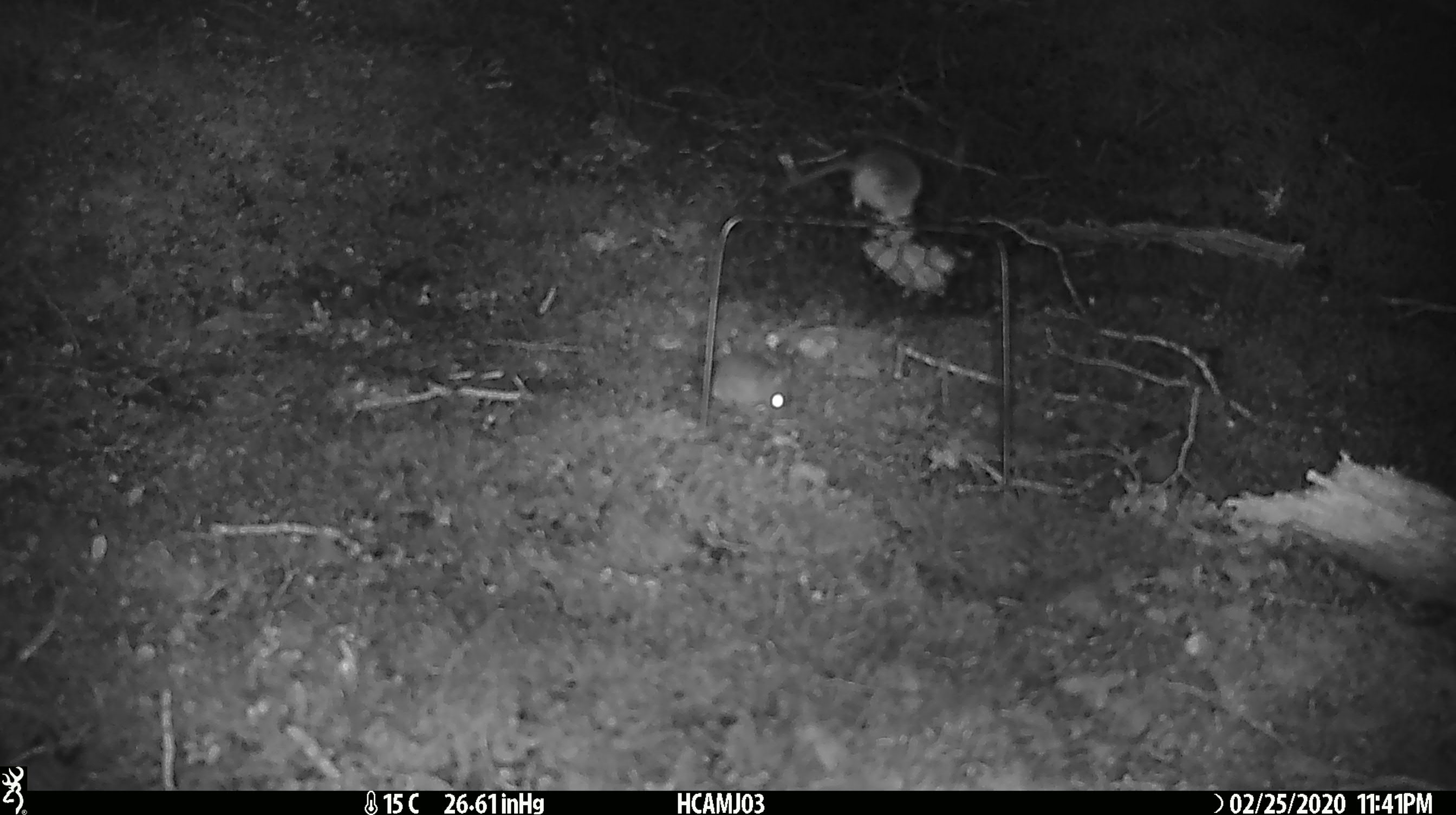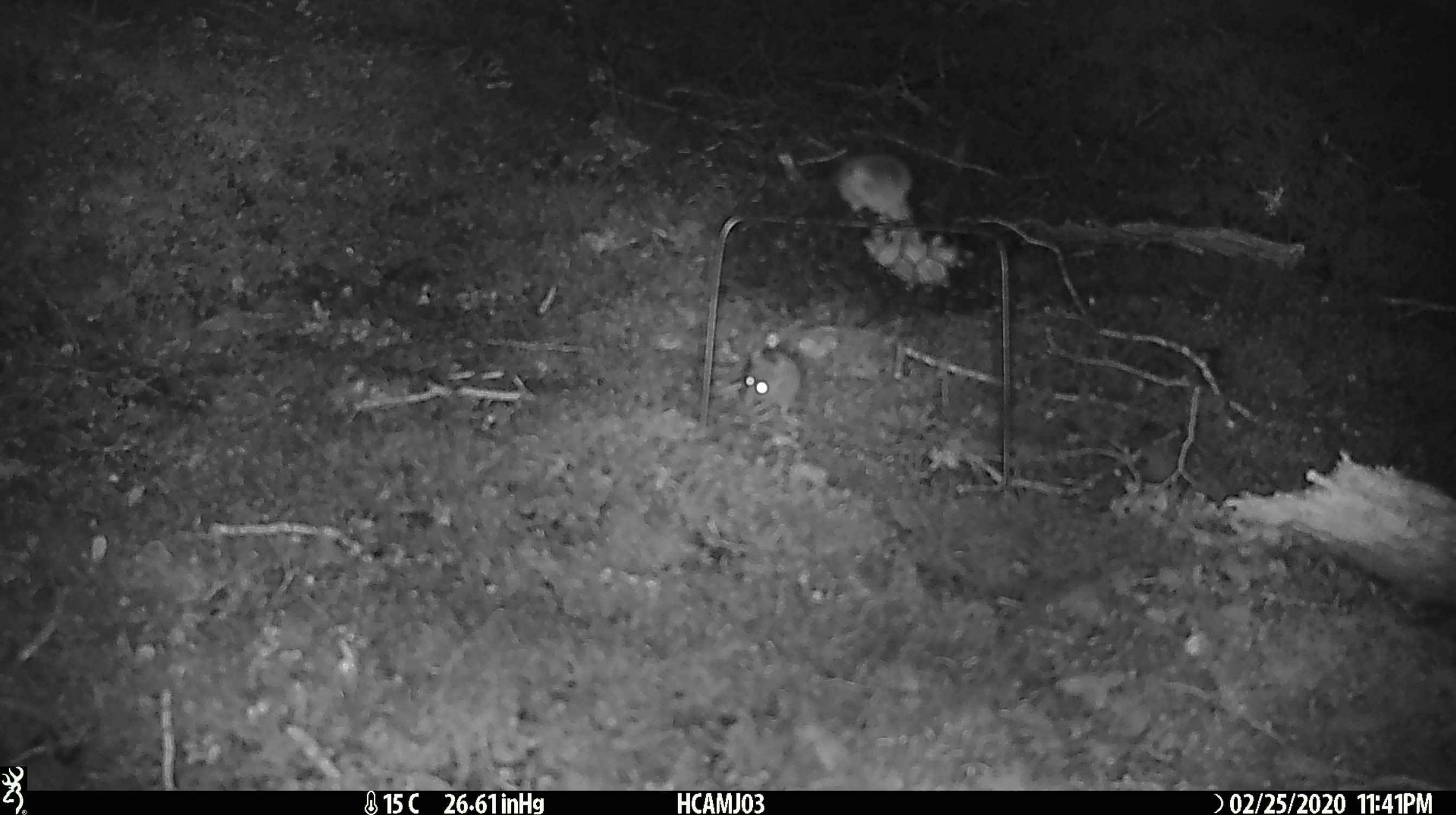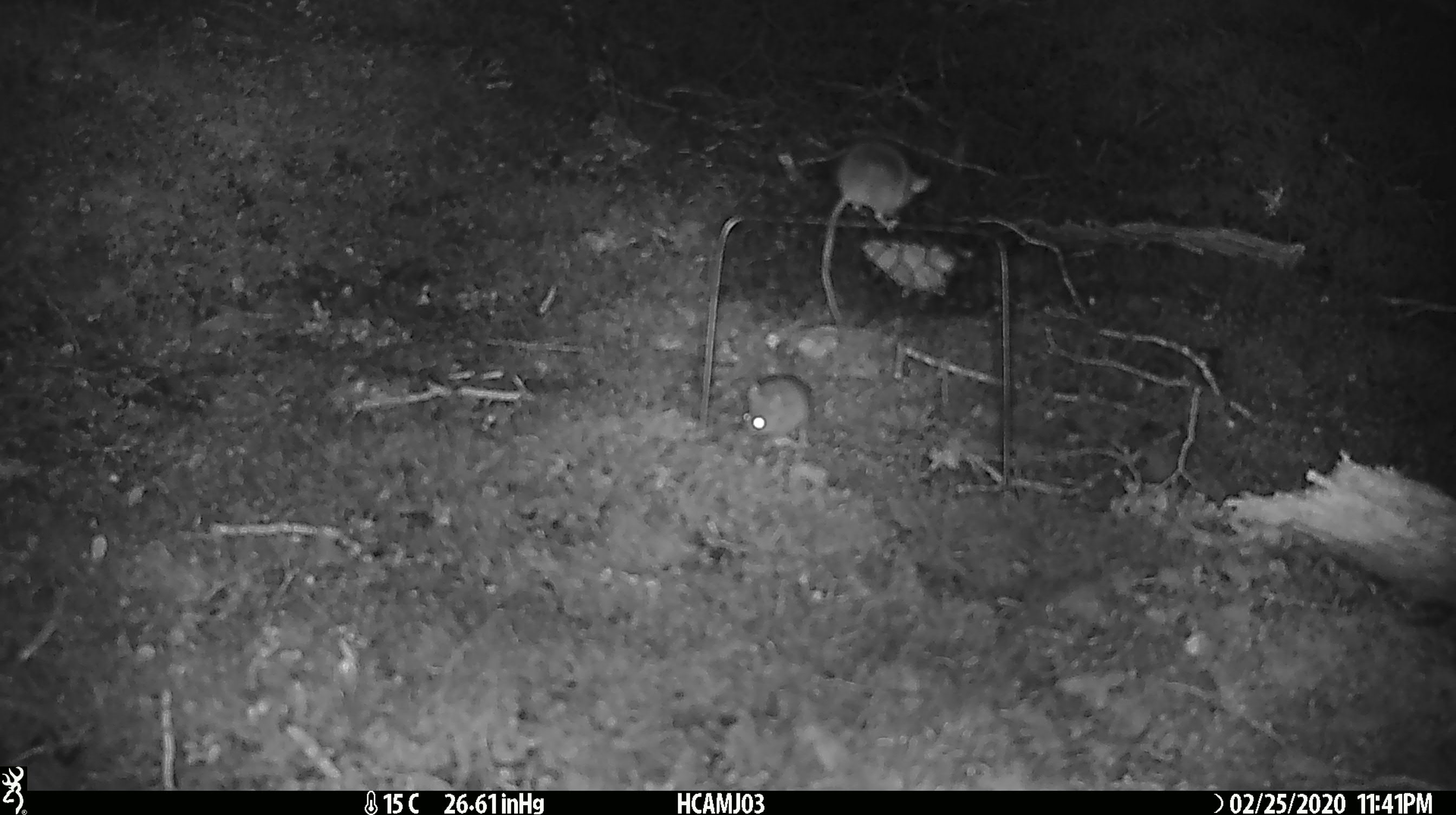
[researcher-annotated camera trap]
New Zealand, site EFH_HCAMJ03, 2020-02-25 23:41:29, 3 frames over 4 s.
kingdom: Animalia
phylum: Chordata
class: Mammalia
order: Rodentia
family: Muridae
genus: Mus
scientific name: Mus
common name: mouse